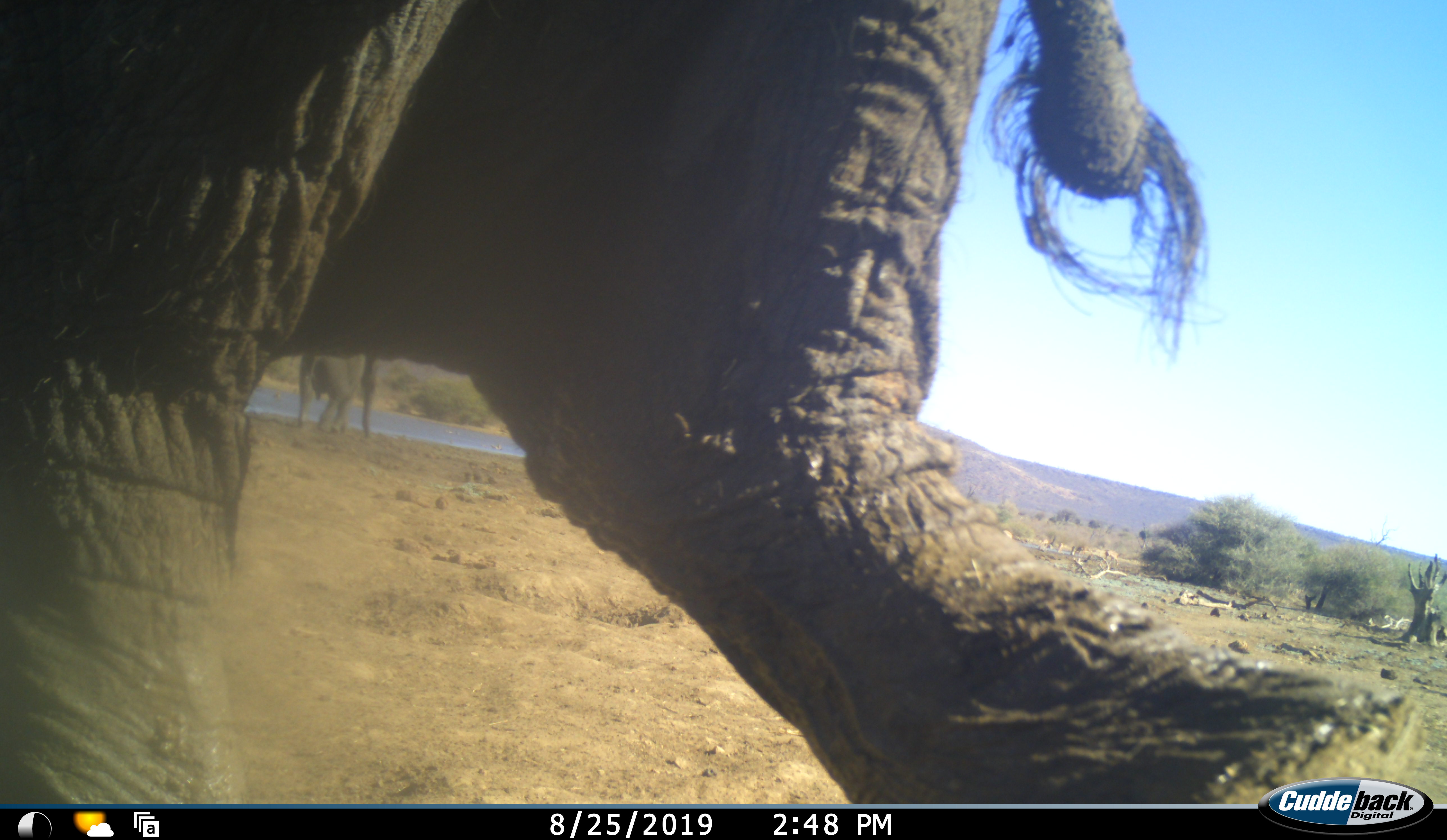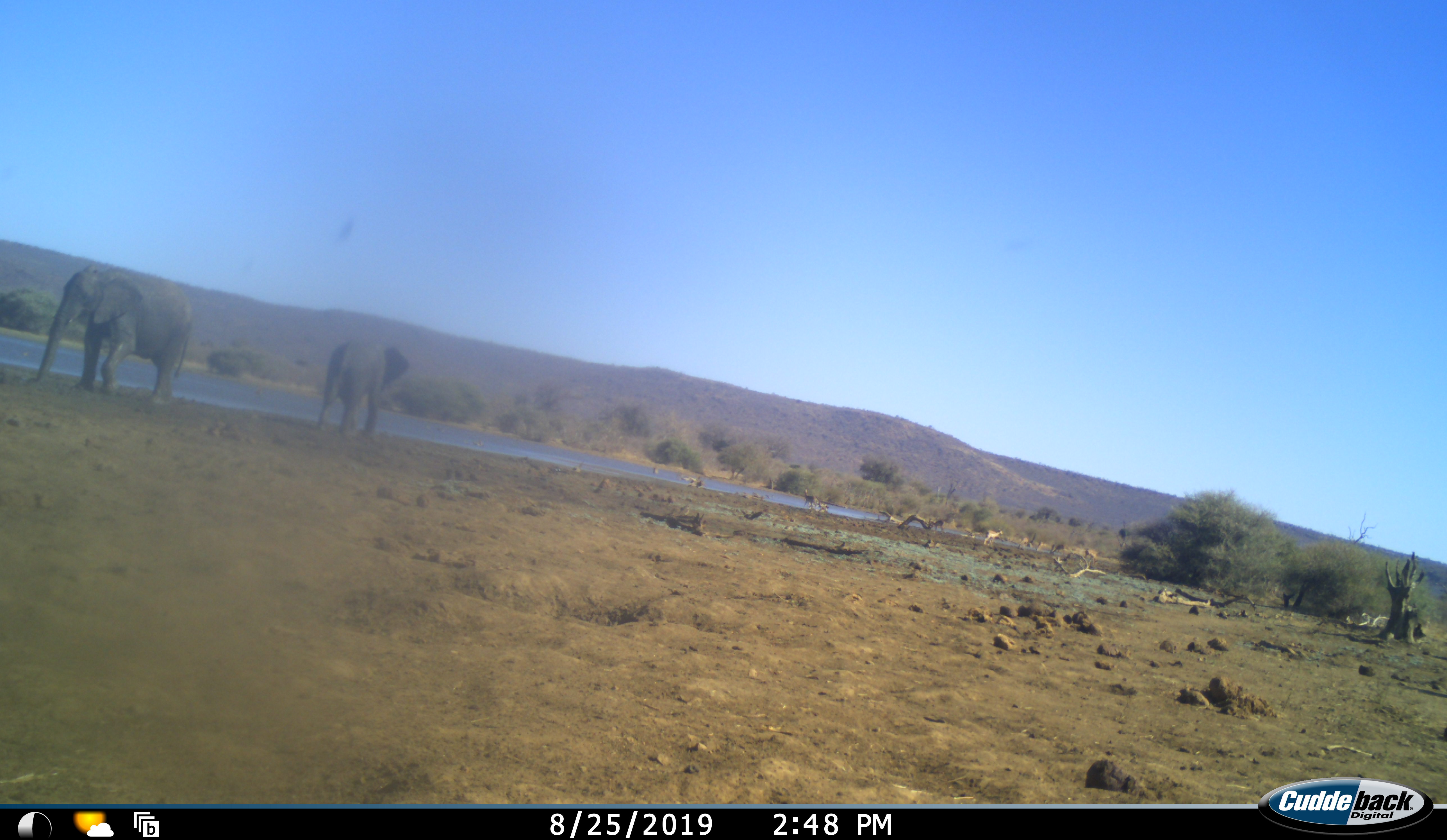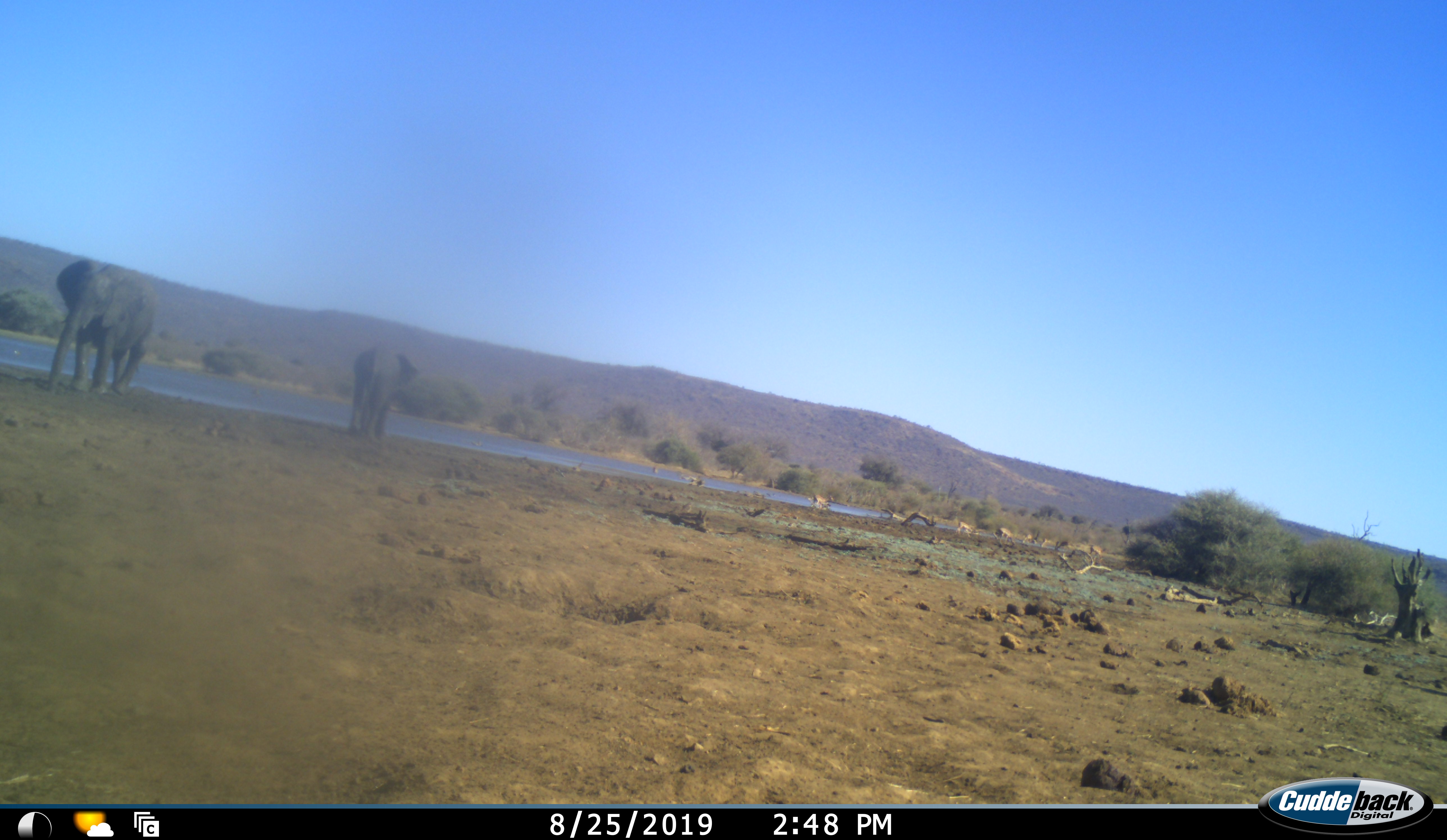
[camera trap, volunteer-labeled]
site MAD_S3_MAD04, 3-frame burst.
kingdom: Animalia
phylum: Chordata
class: Mammalia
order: Proboscidea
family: Elephantidae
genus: Loxodonta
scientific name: Loxodonta africana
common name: african bush elephant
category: elephant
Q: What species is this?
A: Elephant (african bush elephant) (Loxodonta africana).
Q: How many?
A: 3.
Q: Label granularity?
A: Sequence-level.